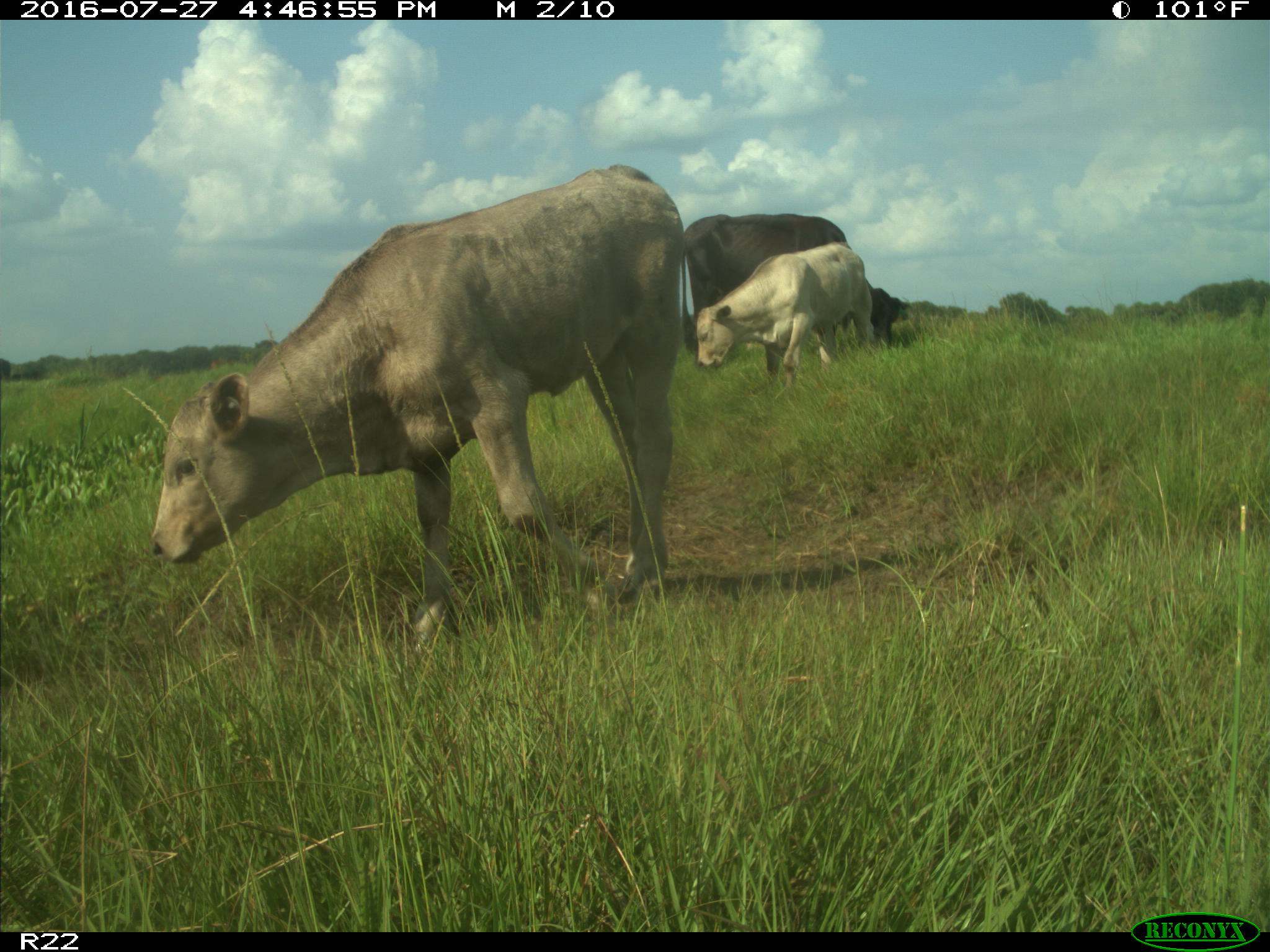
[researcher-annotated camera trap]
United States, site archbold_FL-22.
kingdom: Animalia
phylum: Chordata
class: Mammalia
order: Artiodactyla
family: Bovidae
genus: Bos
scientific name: Bos taurus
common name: domestic cow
Bos taurus (domestic cow).